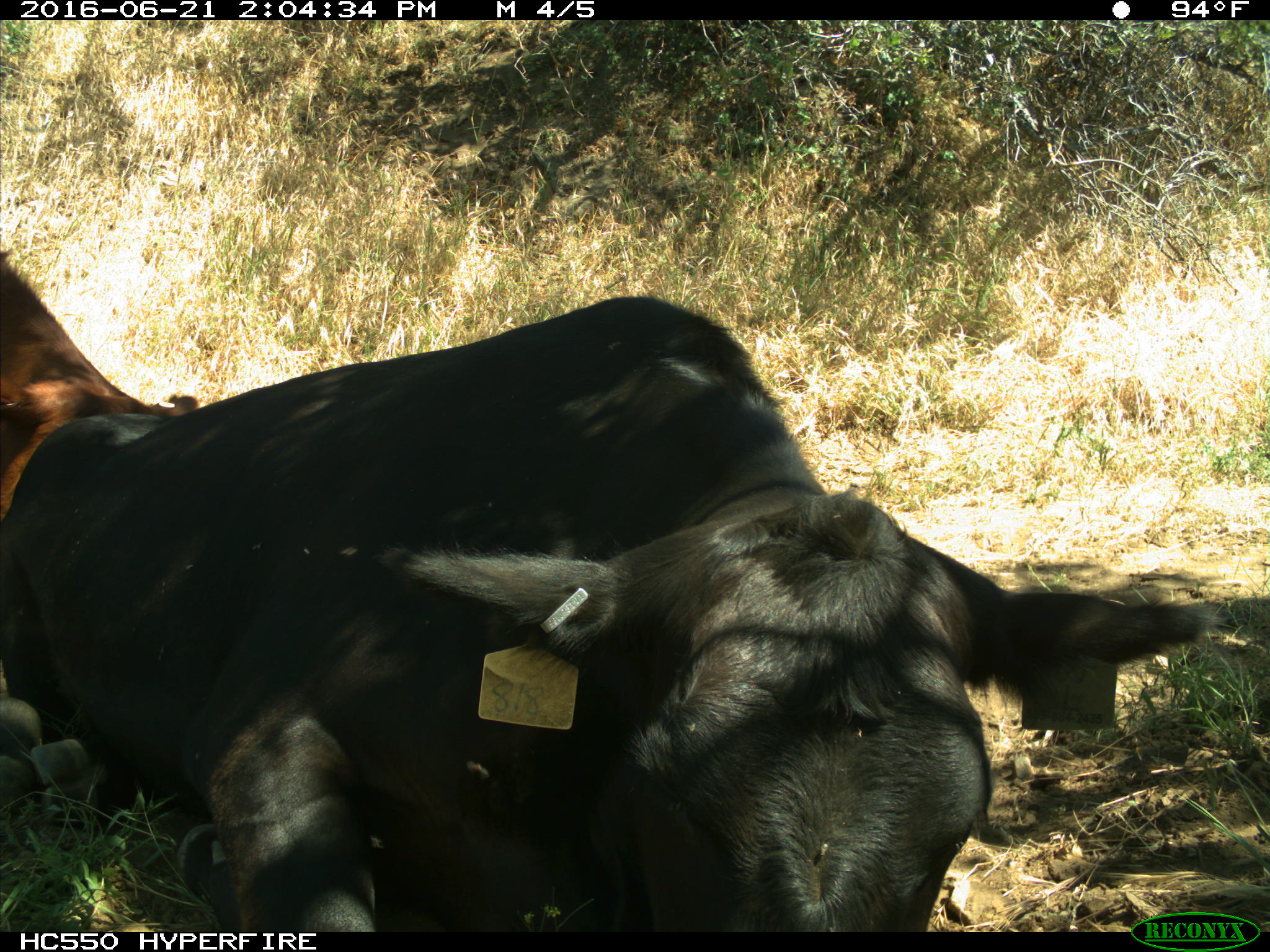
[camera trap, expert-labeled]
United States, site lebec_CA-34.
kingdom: Animalia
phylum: Chordata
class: Mammalia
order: Artiodactyla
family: Bovidae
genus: Bos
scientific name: Bos taurus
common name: domestic cow